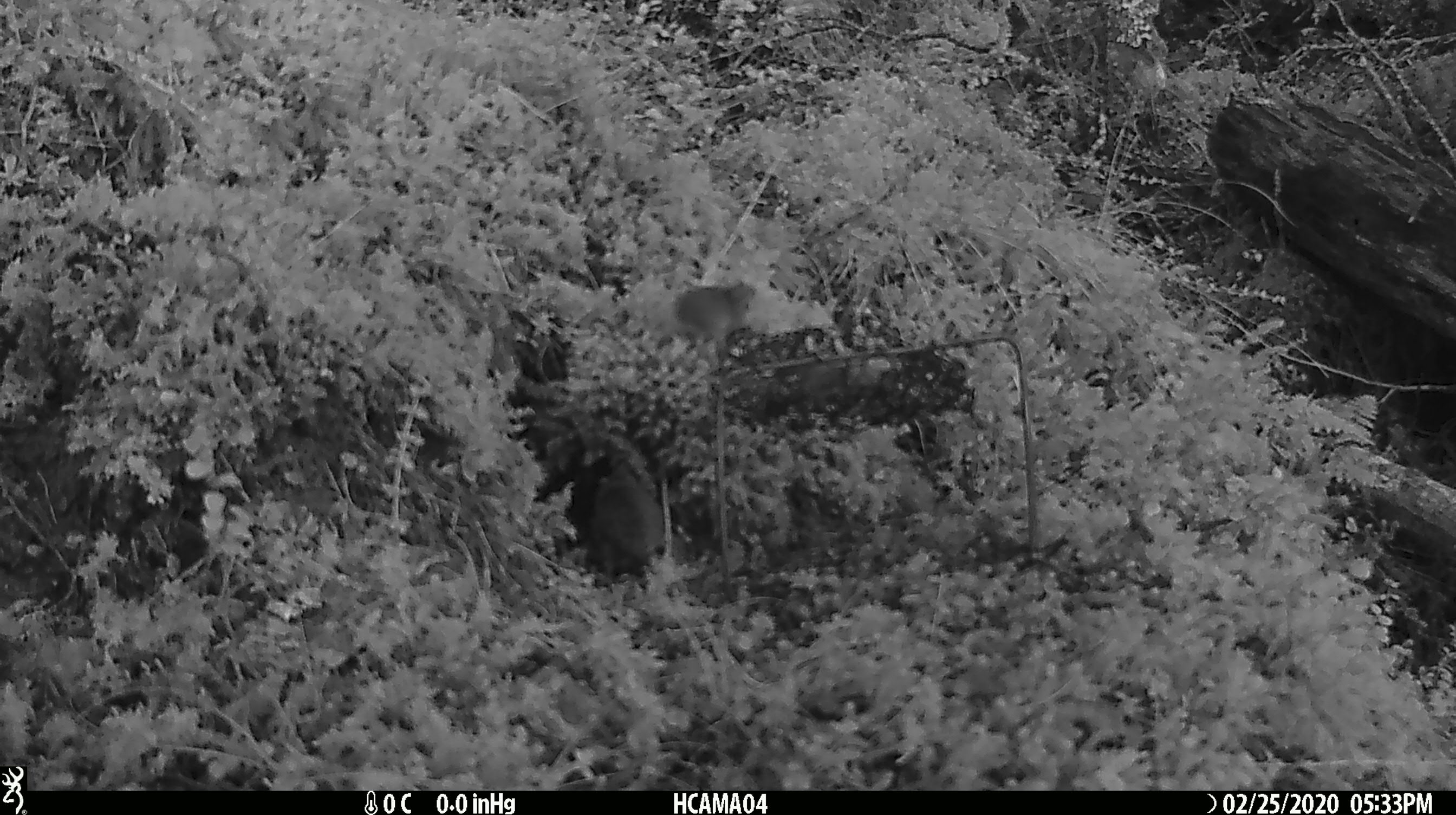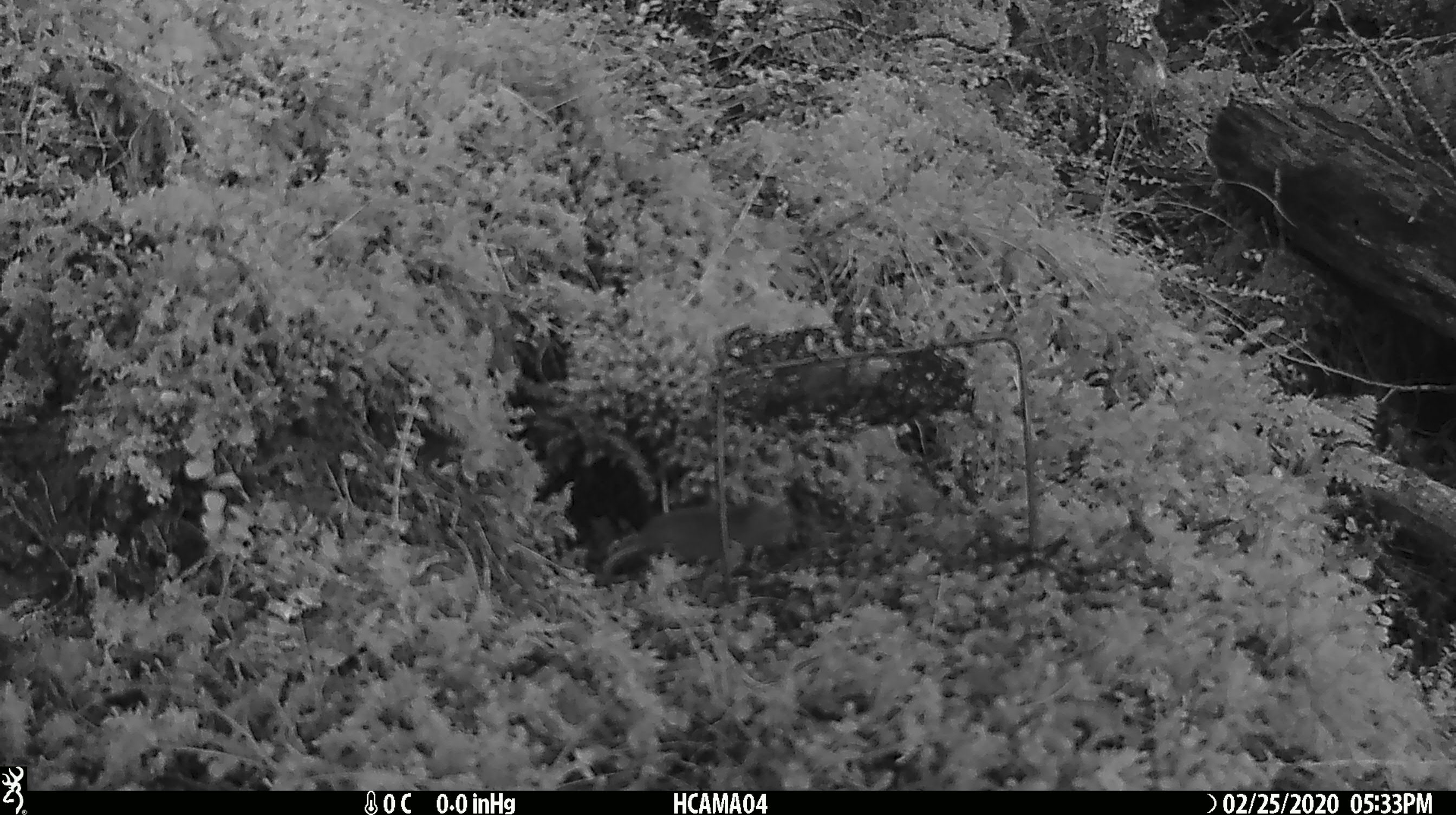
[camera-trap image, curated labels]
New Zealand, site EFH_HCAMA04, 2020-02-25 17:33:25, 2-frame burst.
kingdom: Animalia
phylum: Chordata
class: Mammalia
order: Rodentia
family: Muridae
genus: Mus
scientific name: Mus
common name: mouse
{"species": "mouse (Mus)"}